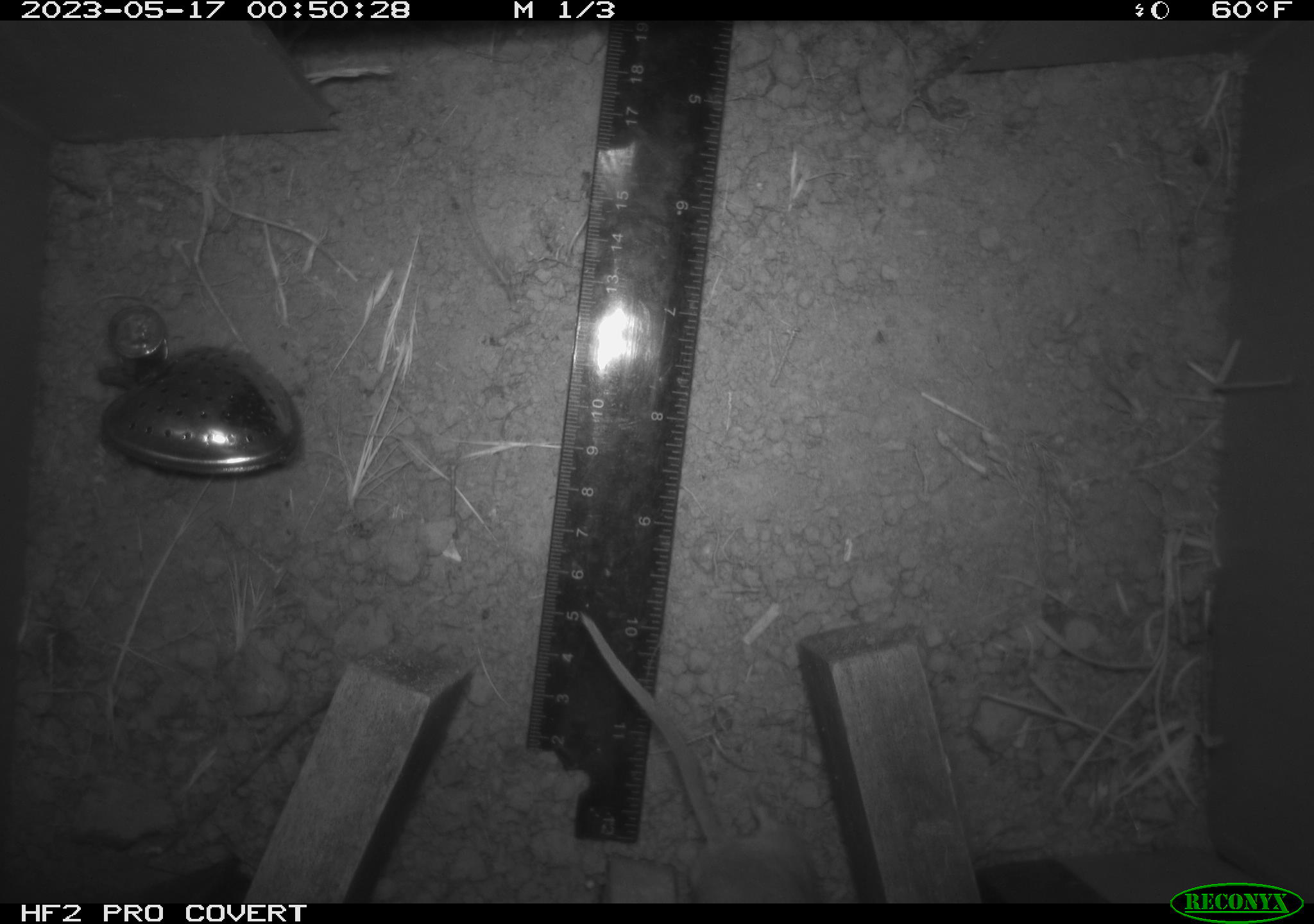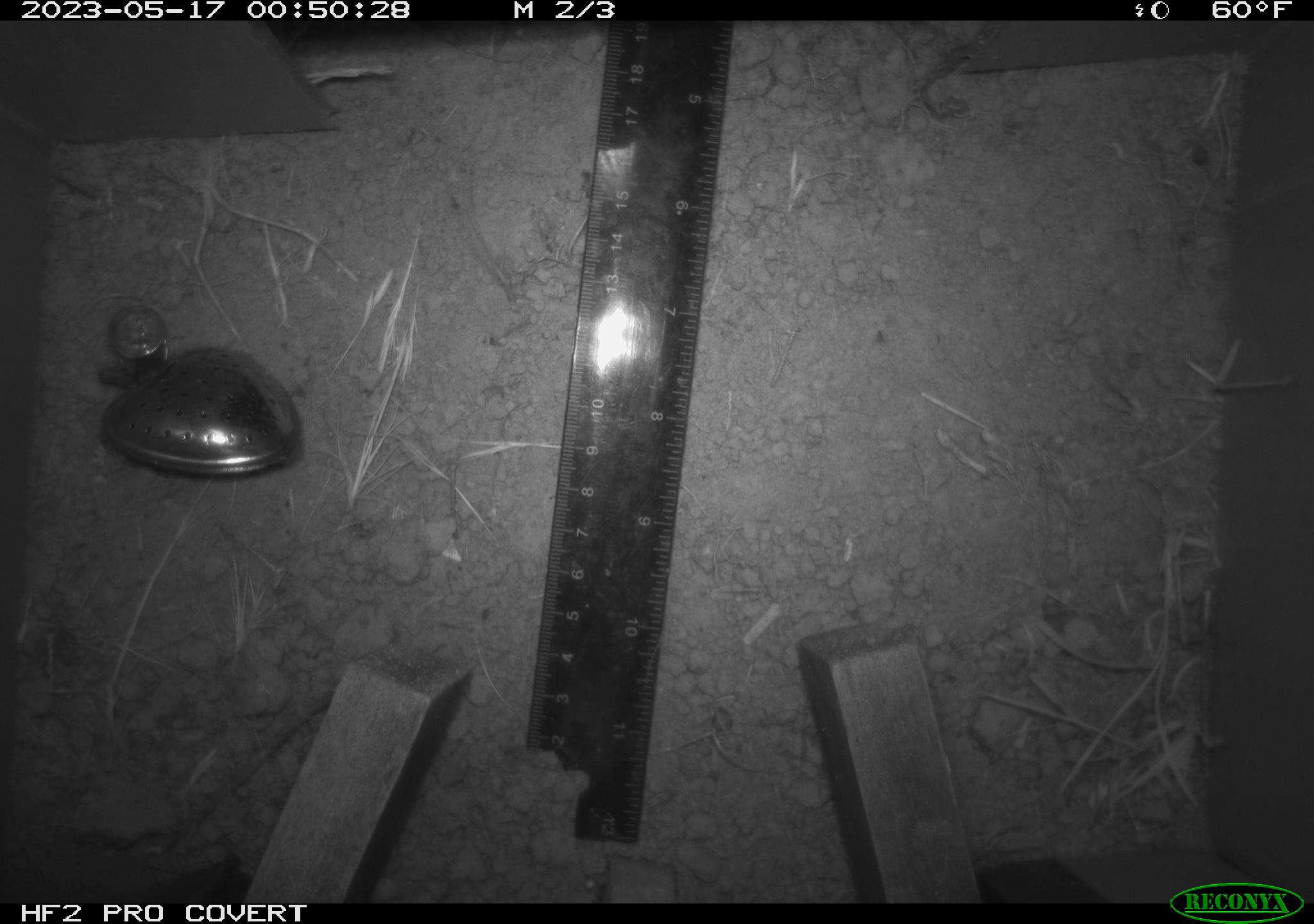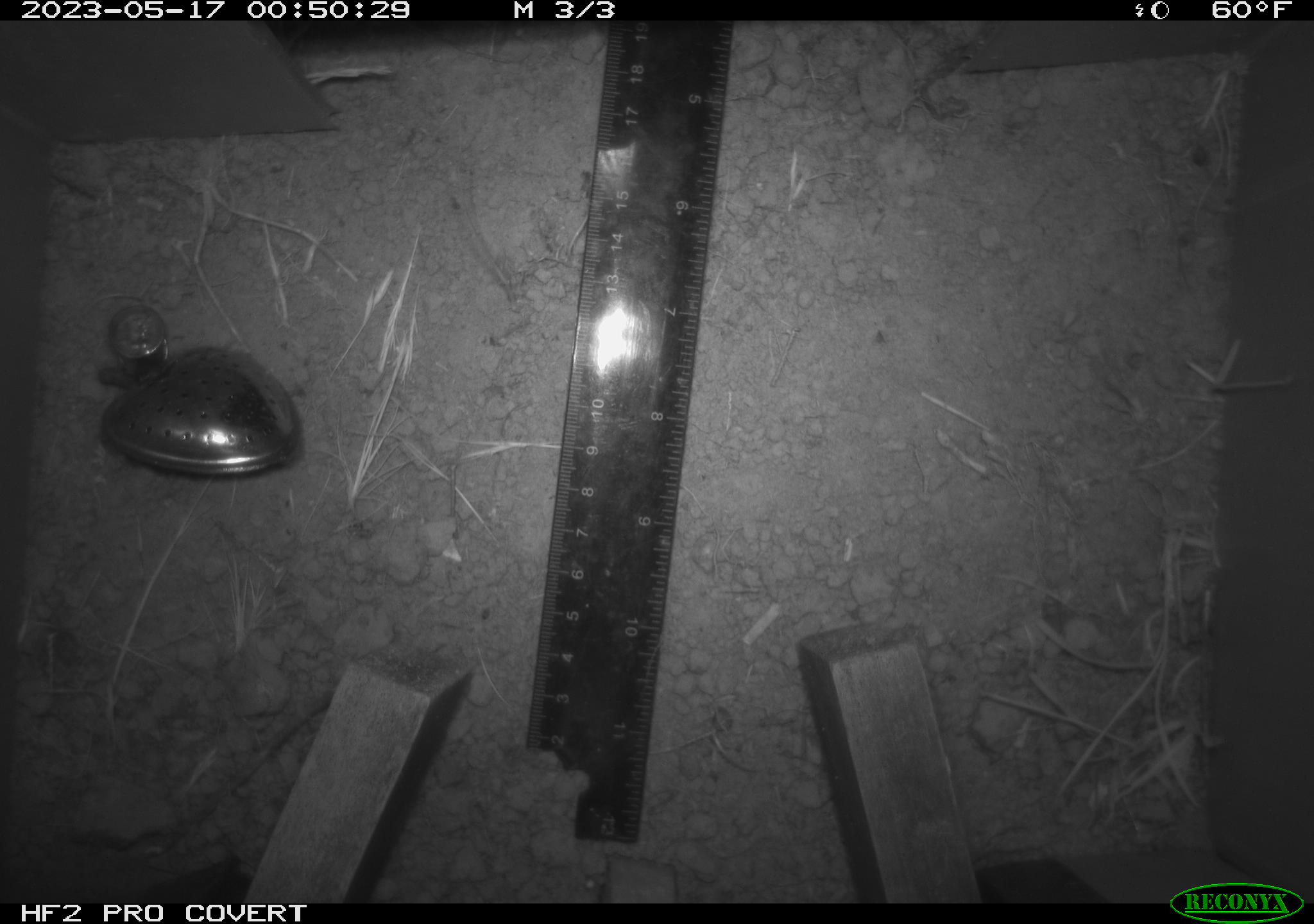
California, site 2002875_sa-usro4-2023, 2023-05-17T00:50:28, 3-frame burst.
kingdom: Animalia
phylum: Chordata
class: Mammalia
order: Rodentia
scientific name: Rodentia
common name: mouse species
Mouse species (Rodentia).